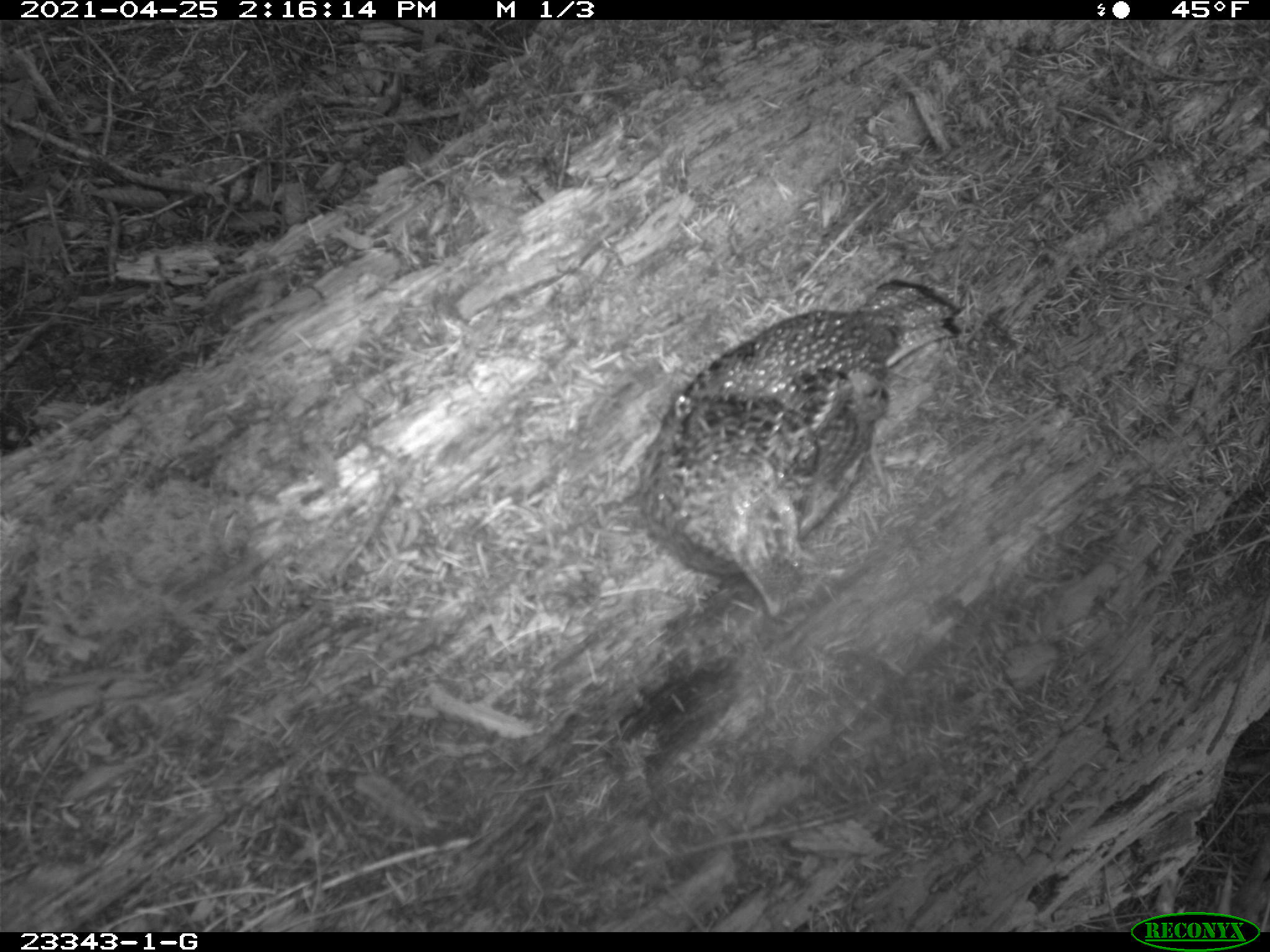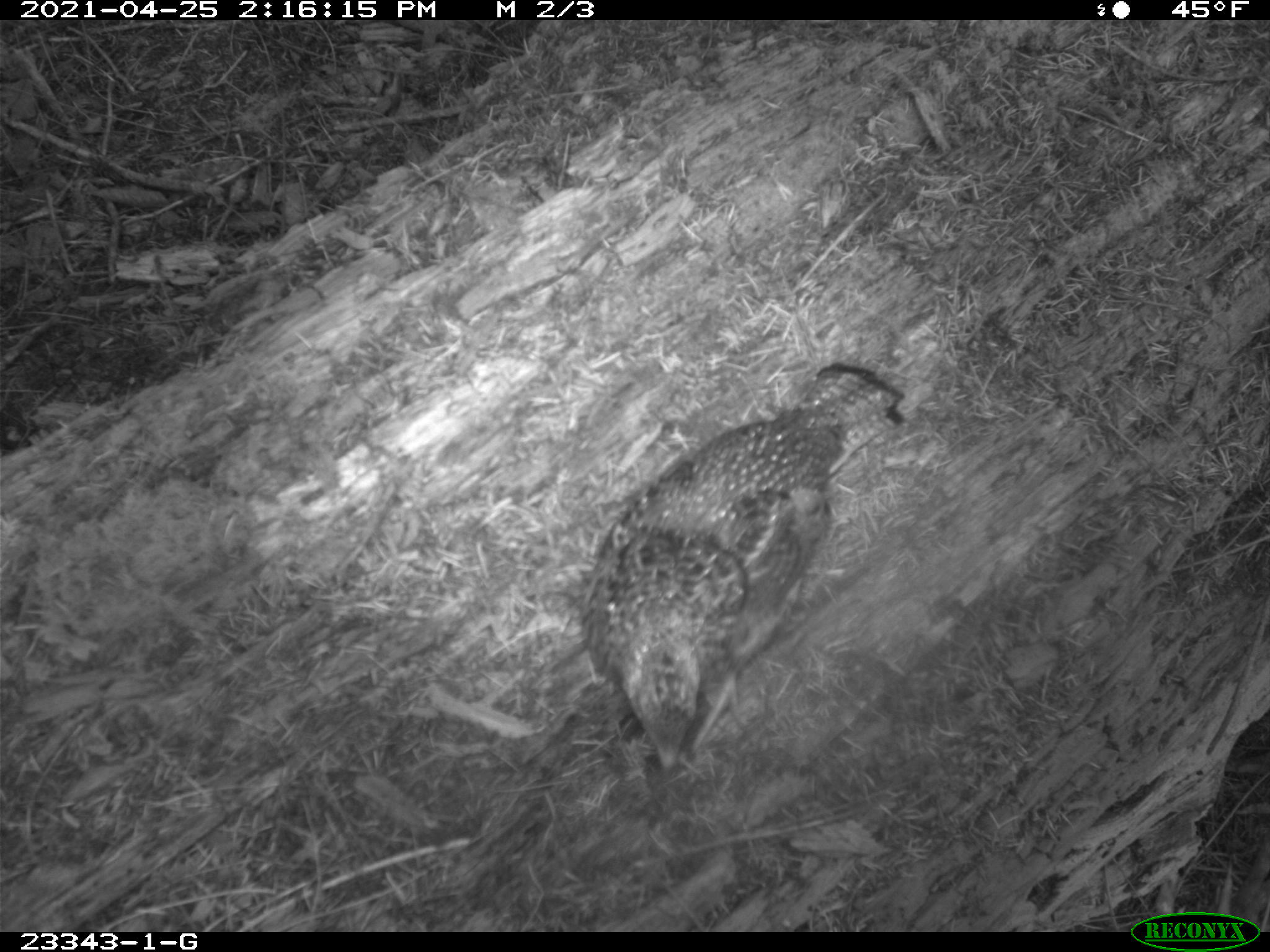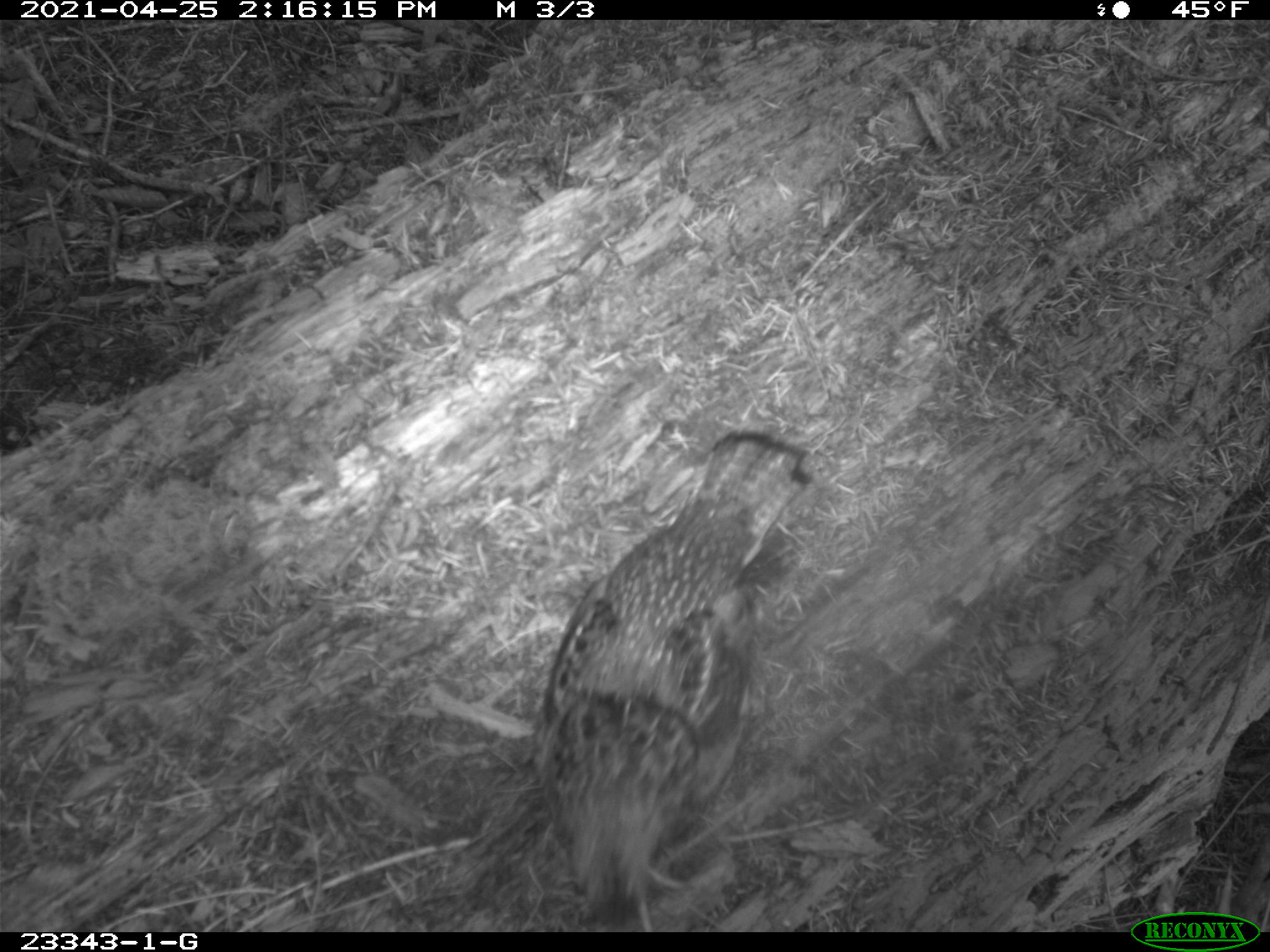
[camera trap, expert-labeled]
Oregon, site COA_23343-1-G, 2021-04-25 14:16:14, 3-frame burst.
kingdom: Animalia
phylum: Chordata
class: Aves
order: Galliformes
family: Phasianidae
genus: Bonasa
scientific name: Bonasa umbellus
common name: ruffed grouse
Ruffed grouse (Bonasa umbellus).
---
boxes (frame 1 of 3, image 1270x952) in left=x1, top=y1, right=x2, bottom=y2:
ruffed grouse: left=633, top=266, right=964, bottom=622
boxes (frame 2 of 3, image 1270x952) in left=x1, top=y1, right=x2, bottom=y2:
ruffed grouse: left=575, top=349, right=910, bottom=774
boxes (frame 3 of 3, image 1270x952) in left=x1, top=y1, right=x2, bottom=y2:
ruffed grouse: left=529, top=426, right=813, bottom=926